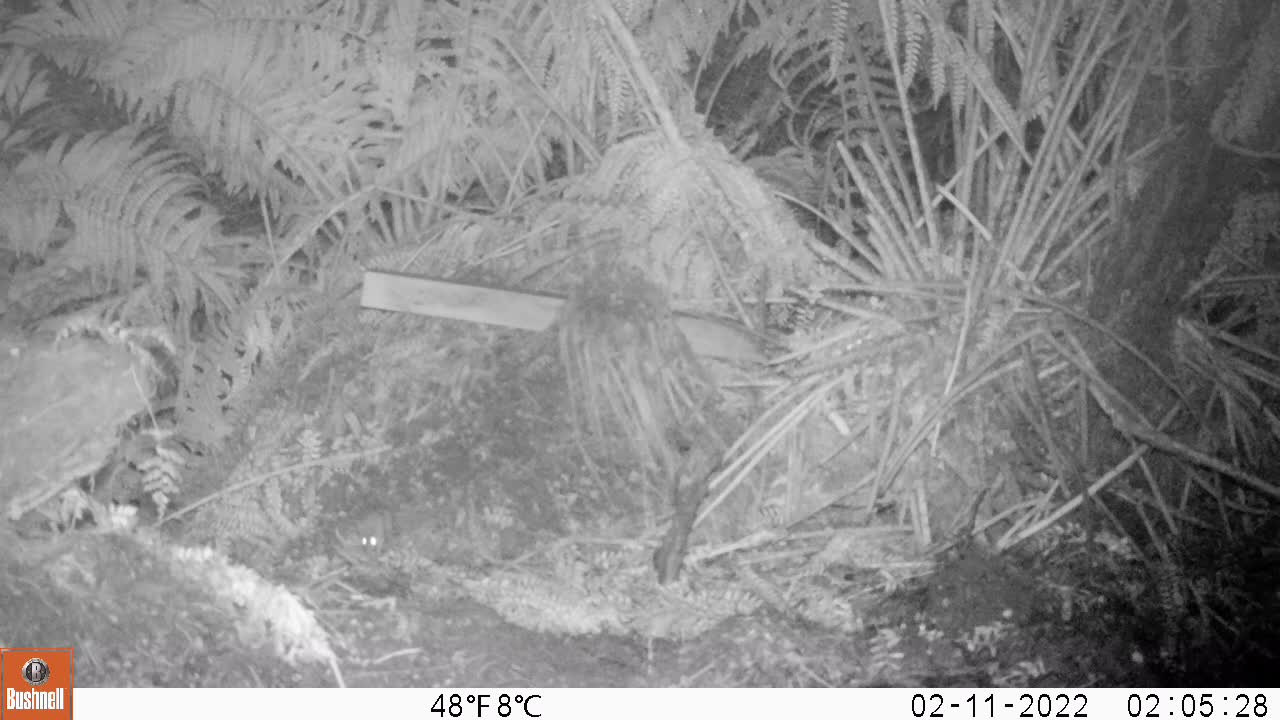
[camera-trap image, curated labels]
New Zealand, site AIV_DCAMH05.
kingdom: Animalia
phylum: Chordata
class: Mammalia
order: Rodentia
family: Muridae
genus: Mus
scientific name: Mus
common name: mouse